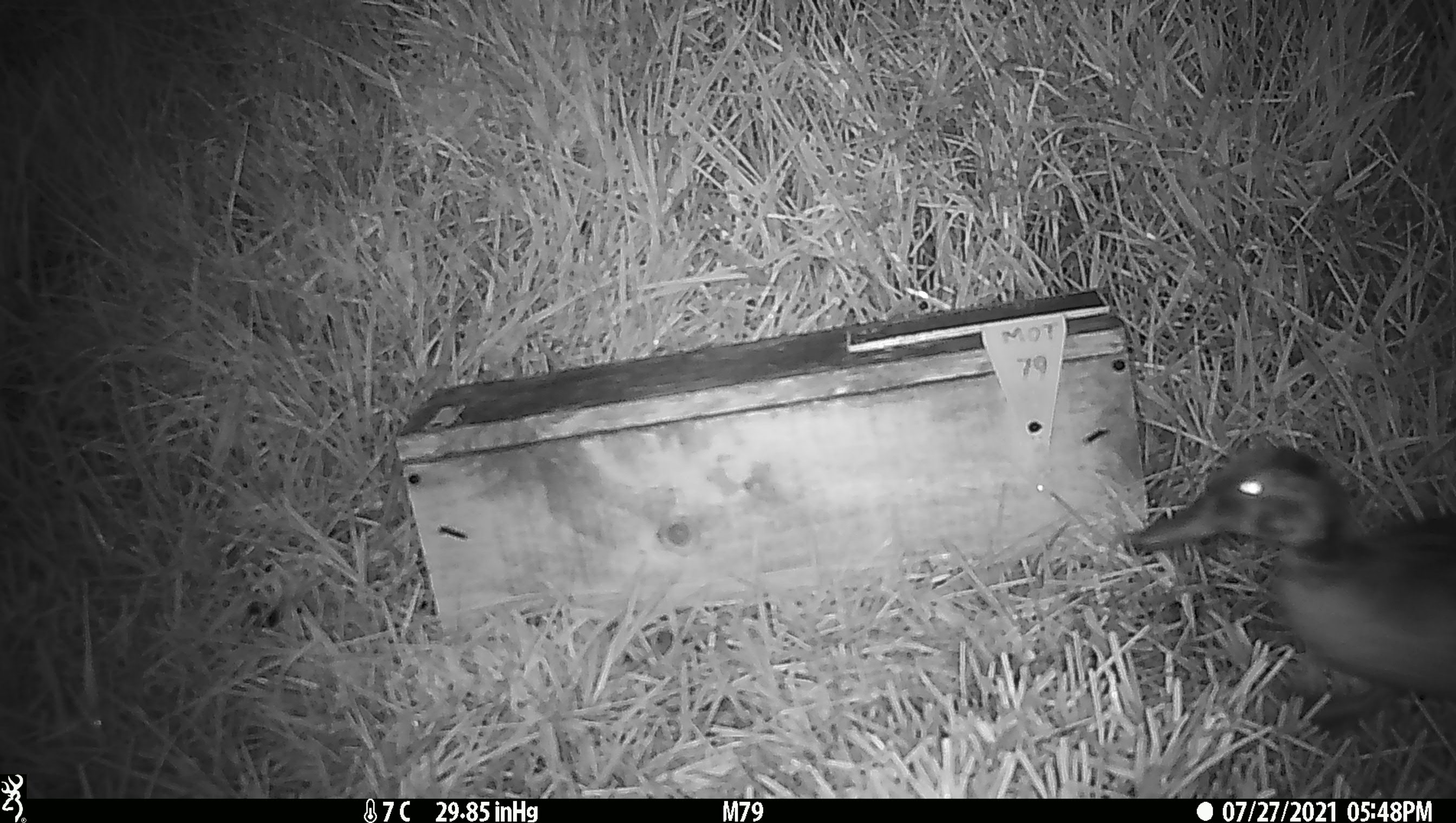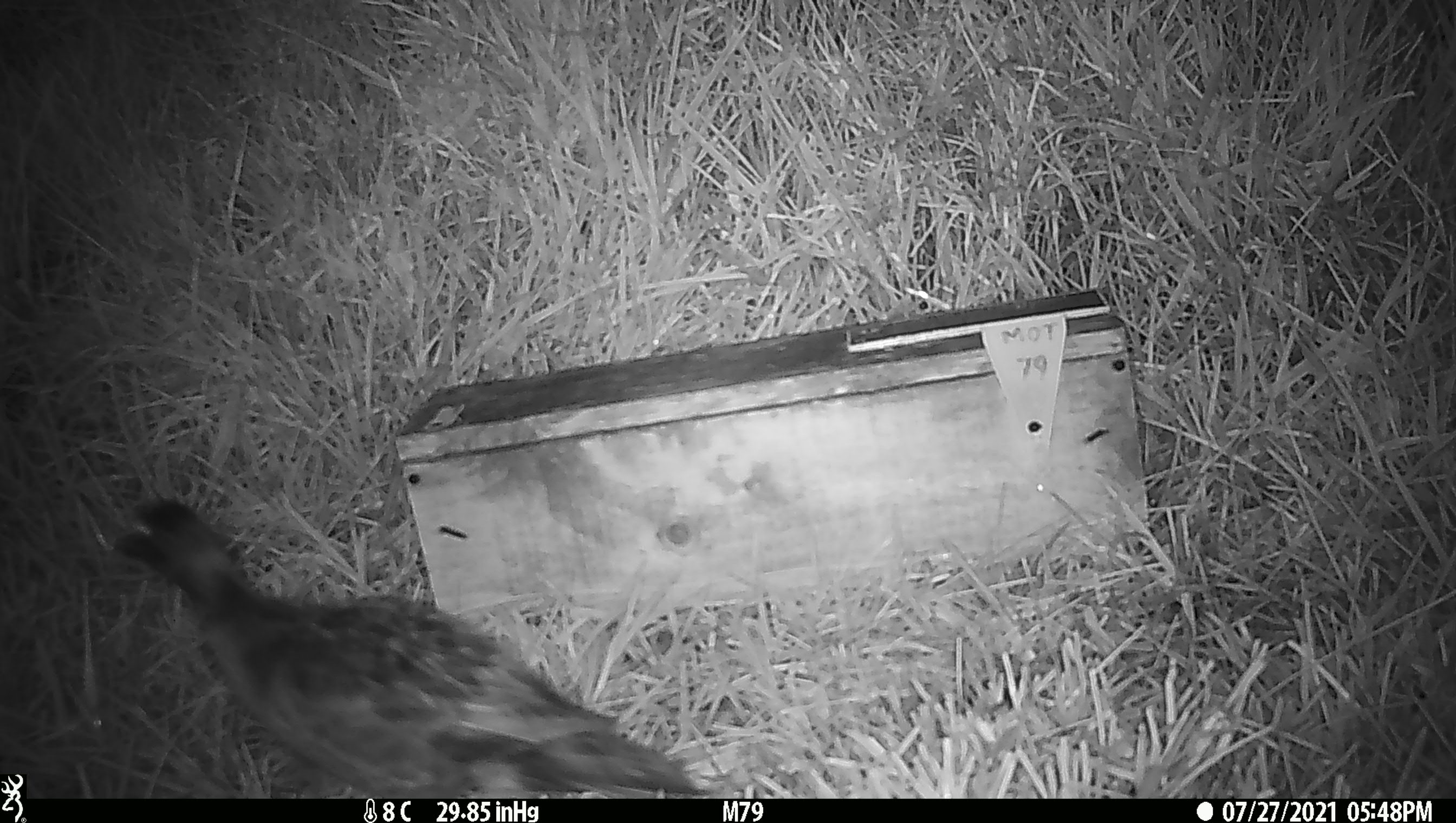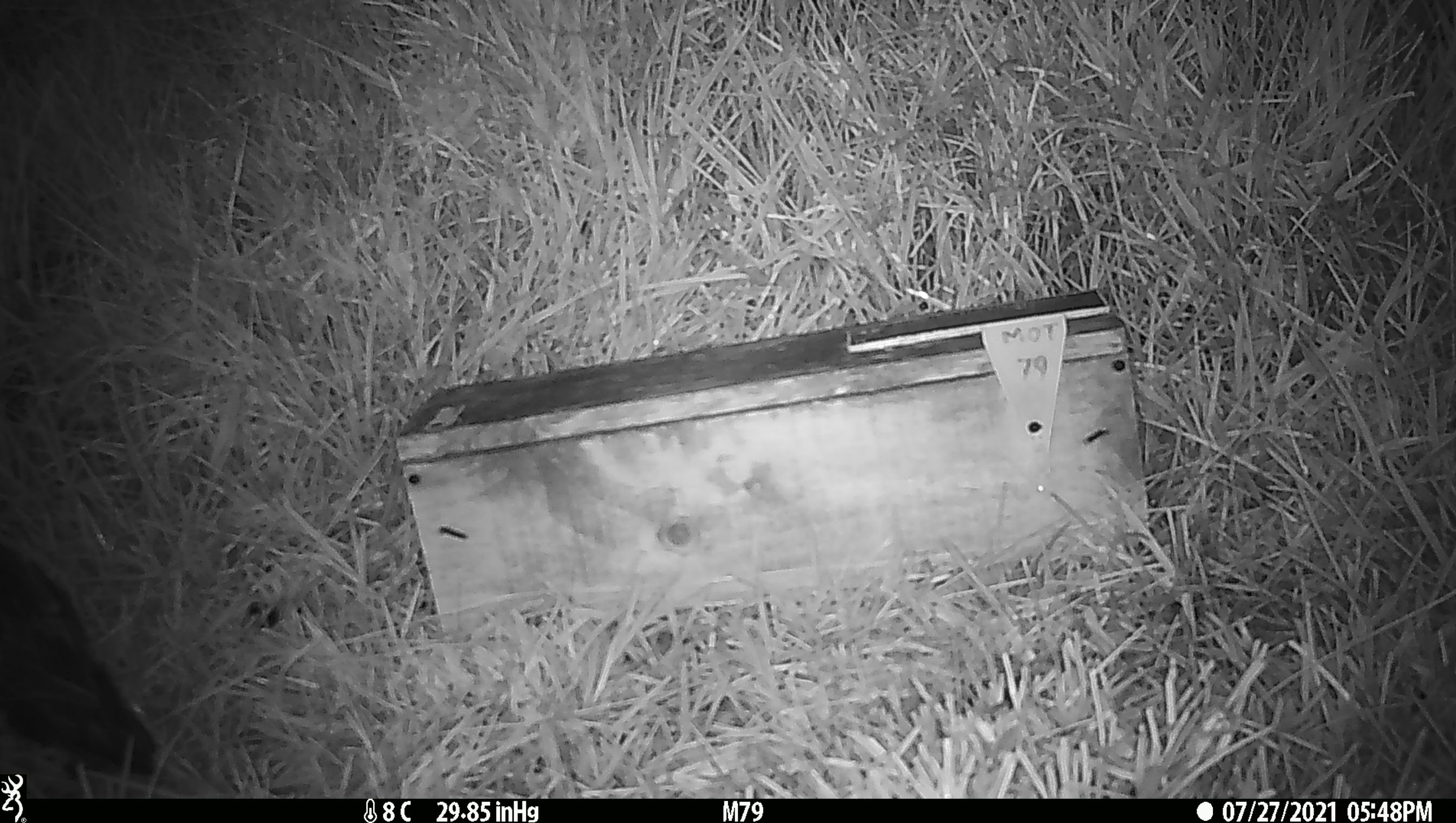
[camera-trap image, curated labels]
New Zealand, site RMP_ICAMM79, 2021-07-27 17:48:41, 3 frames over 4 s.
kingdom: Animalia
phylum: Chordata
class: Aves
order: Anseriformes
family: Anatidae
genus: Anas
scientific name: Anas chlorotis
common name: brown teal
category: pateke